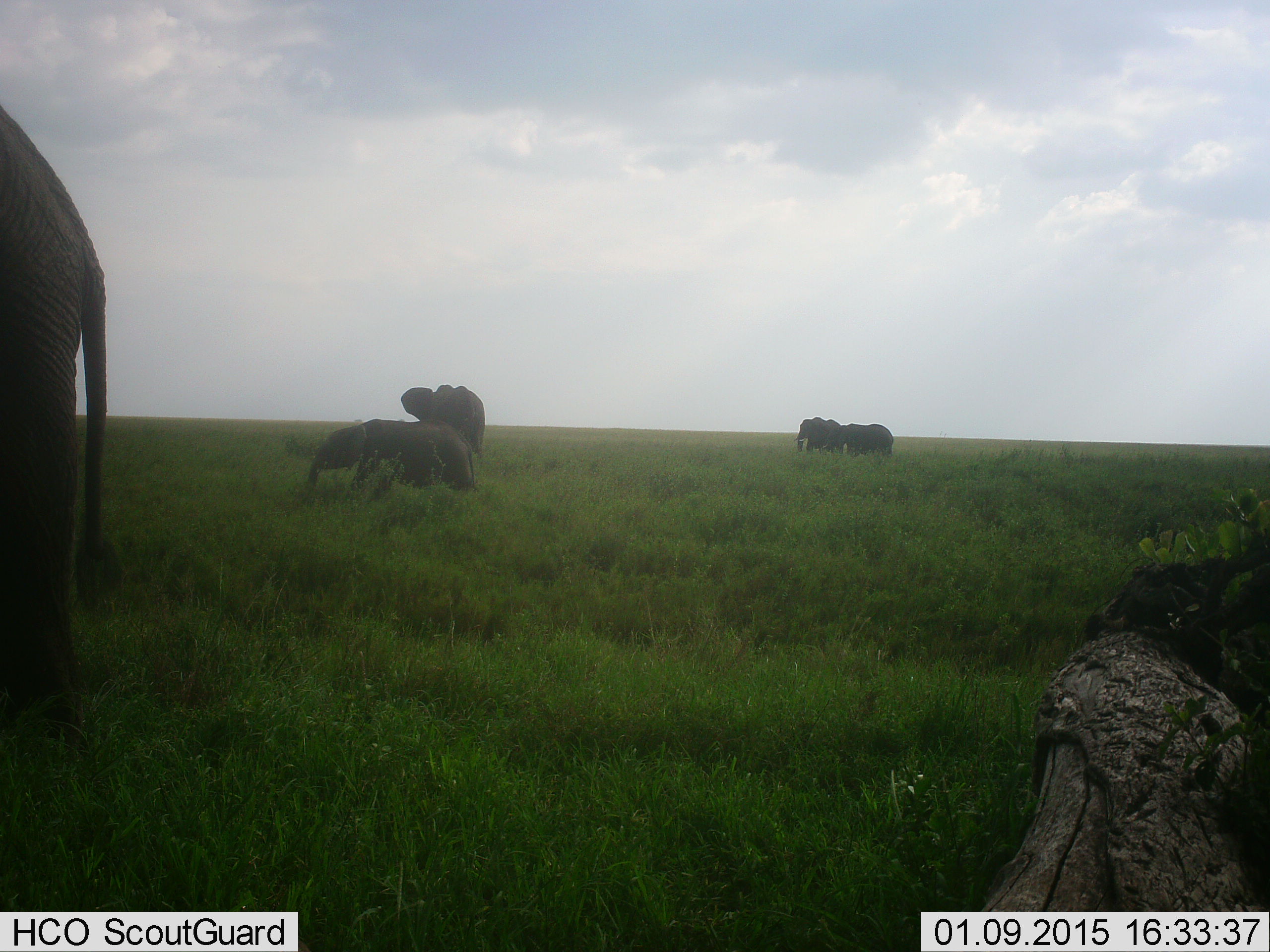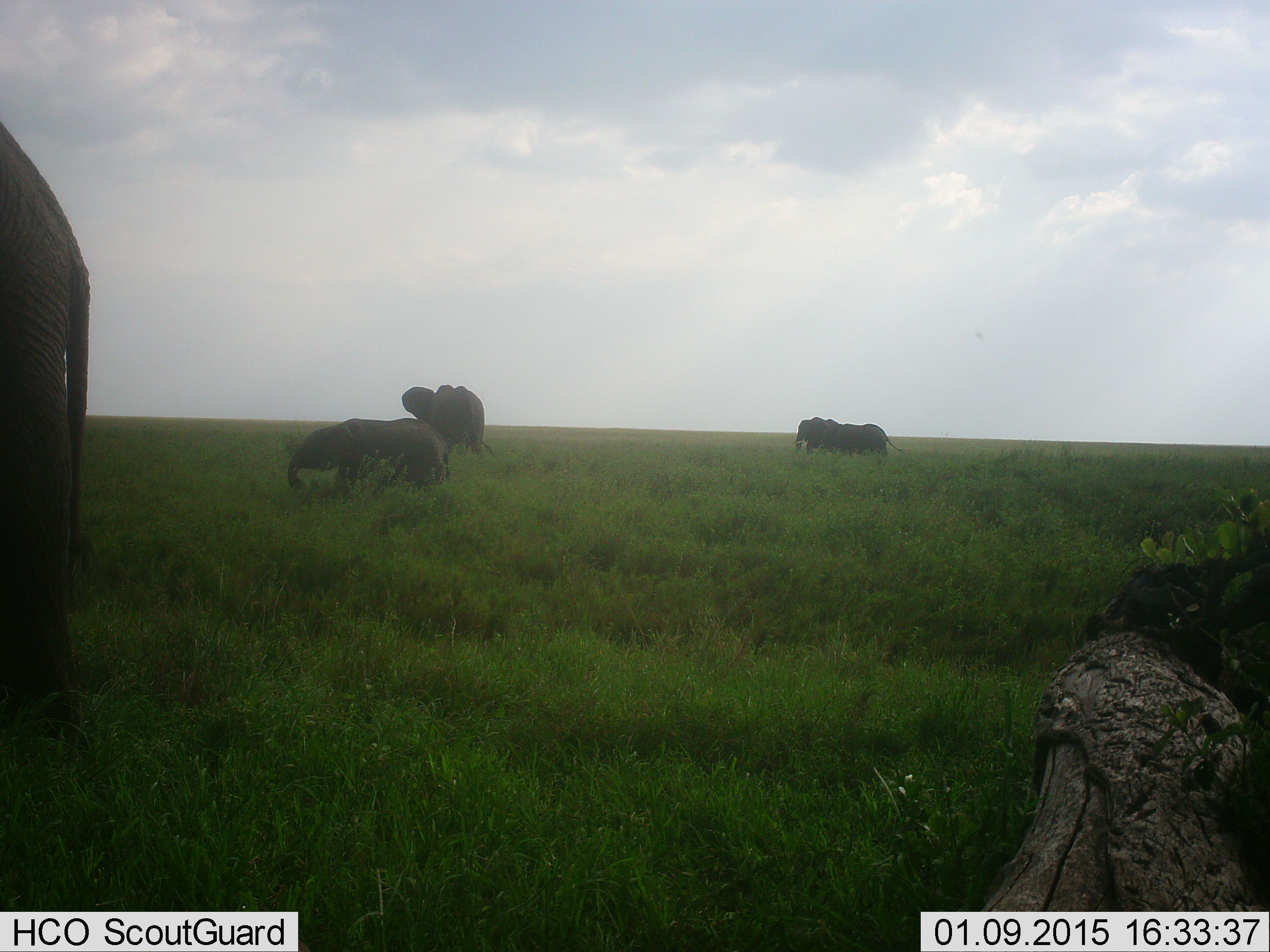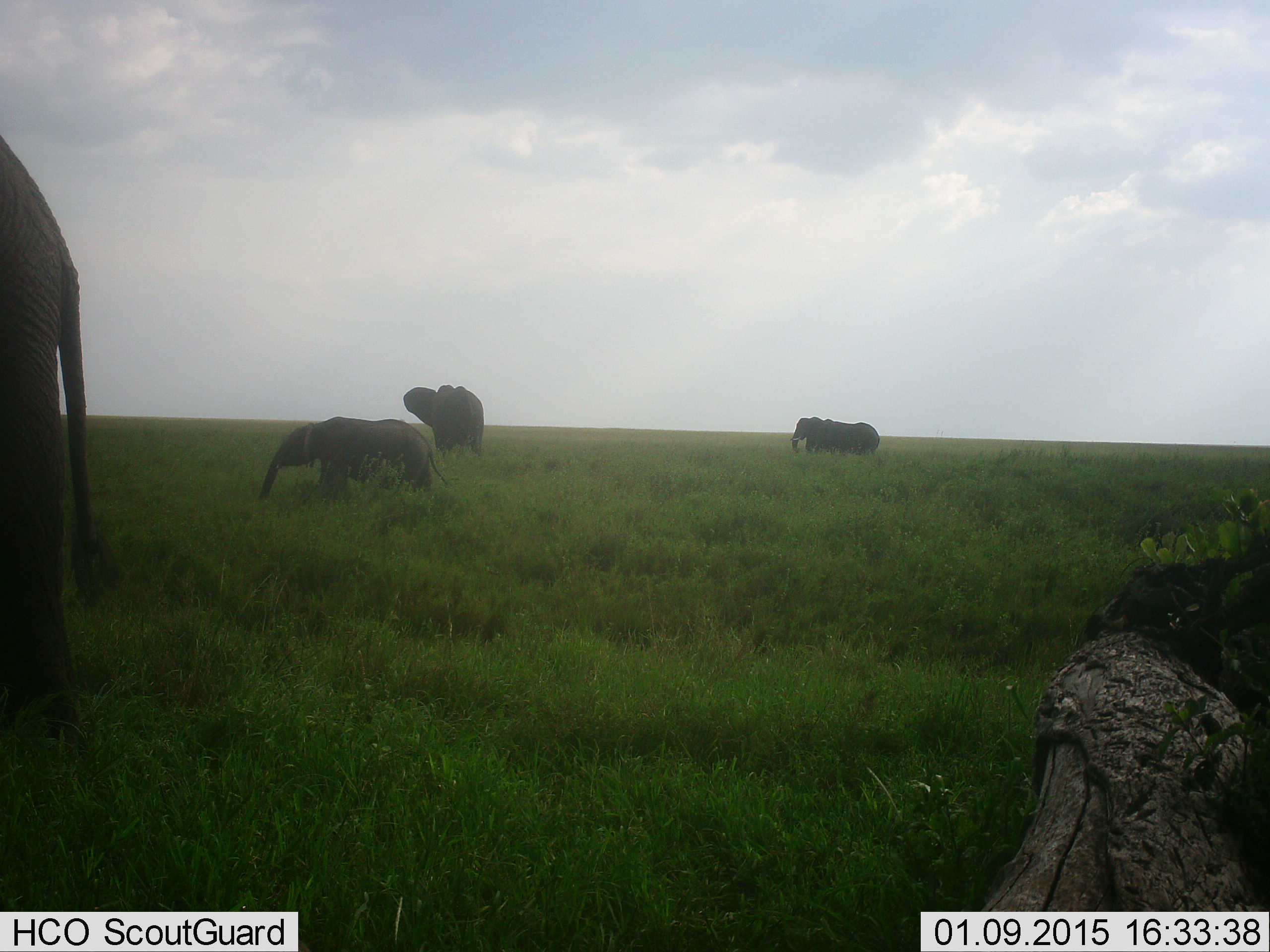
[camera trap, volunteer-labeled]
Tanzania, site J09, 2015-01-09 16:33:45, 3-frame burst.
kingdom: Animalia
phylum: Chordata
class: Mammalia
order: Proboscidea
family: Elephantidae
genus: Loxodonta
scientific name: Loxodonta africana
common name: african bush elephant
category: elephant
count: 5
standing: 90%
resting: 0%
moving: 70%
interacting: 10%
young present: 90%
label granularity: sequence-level